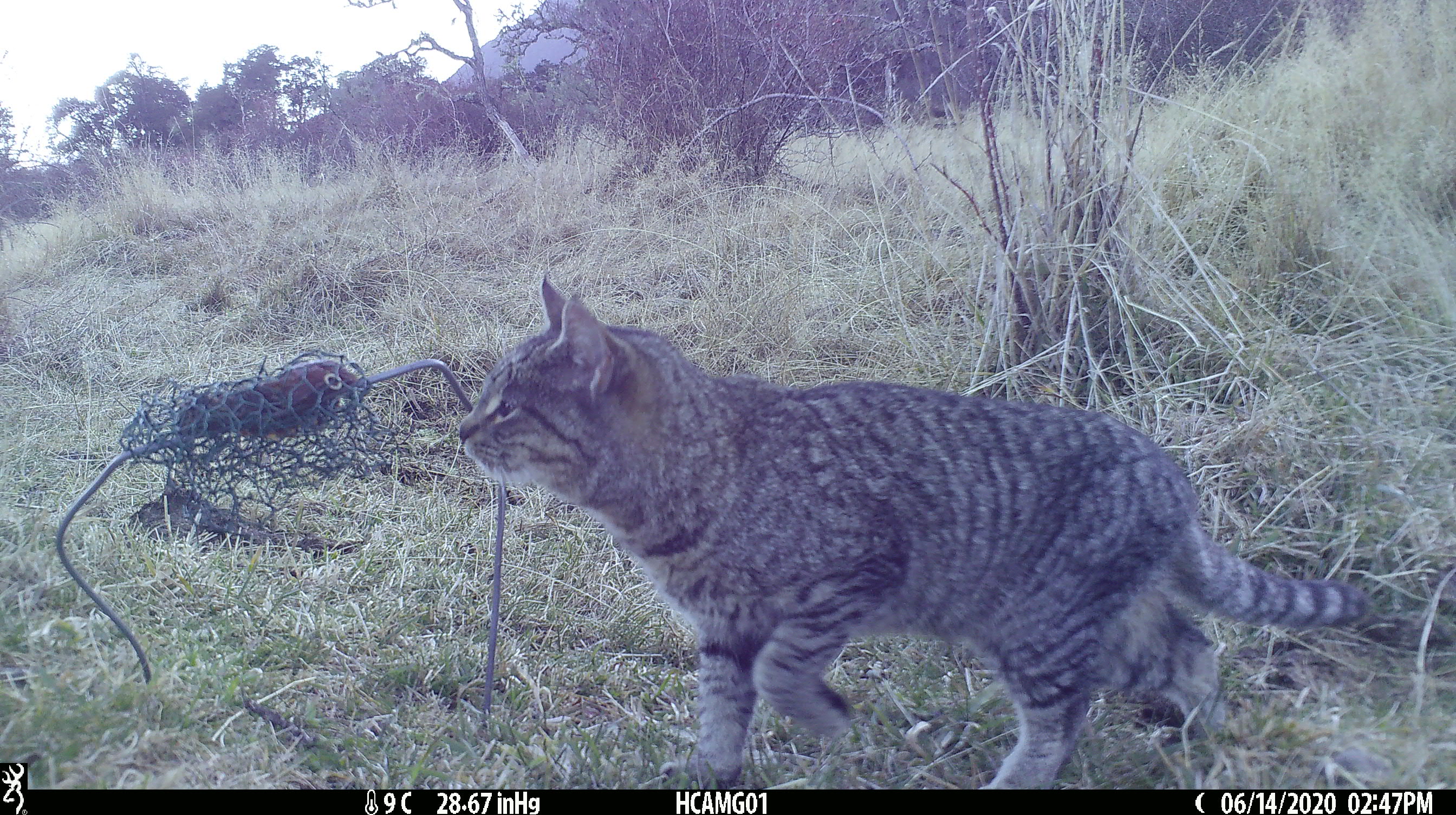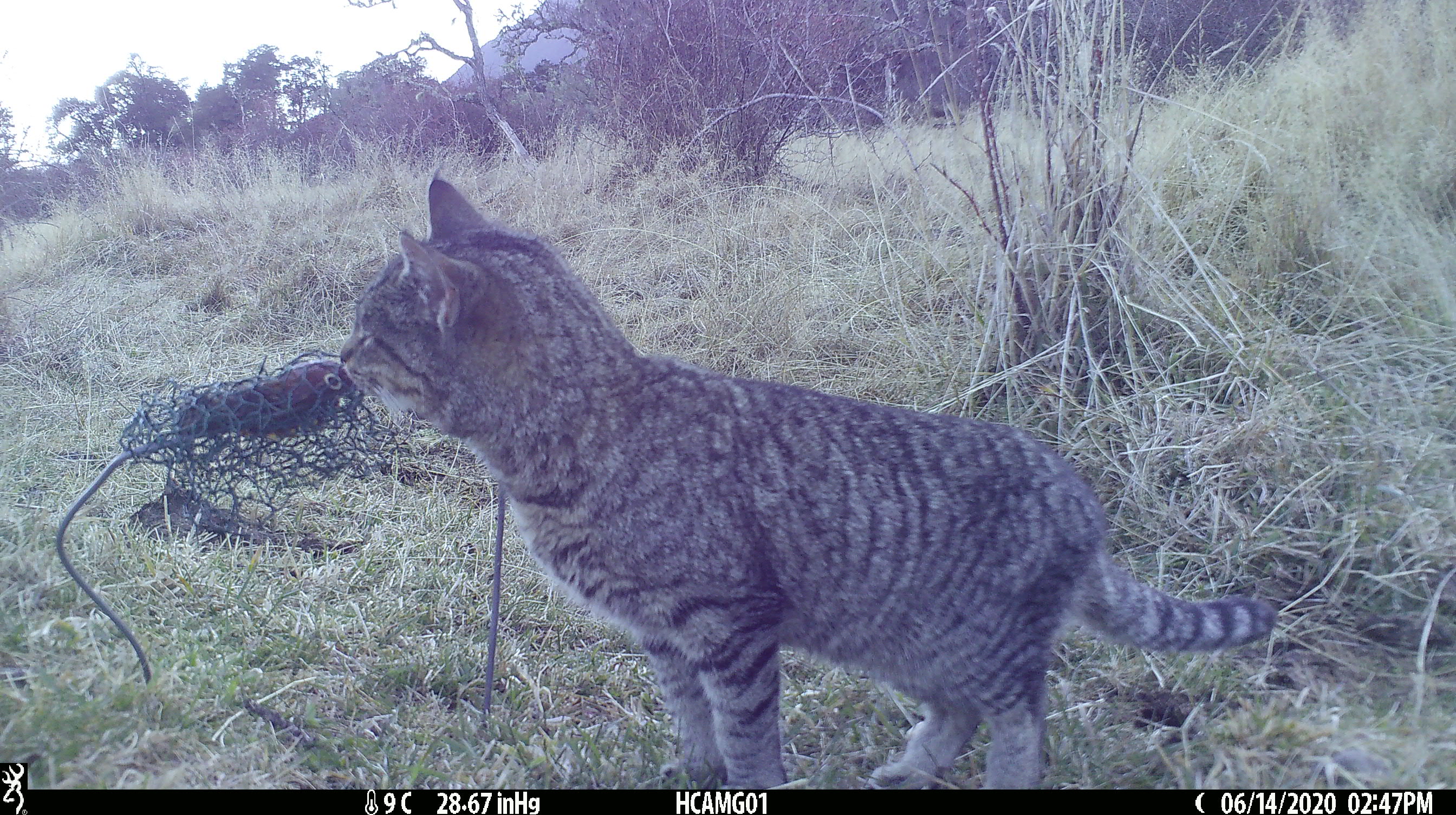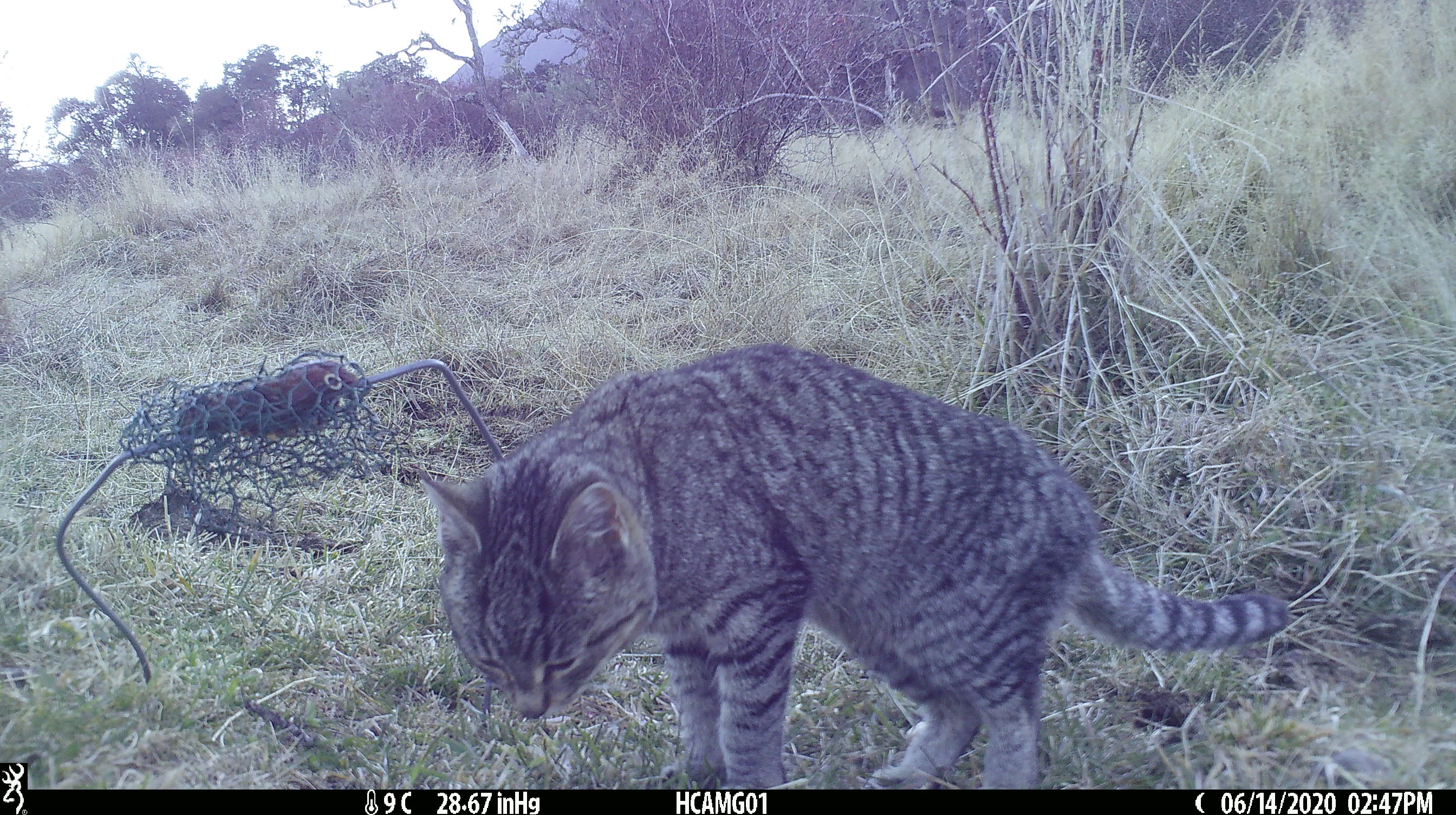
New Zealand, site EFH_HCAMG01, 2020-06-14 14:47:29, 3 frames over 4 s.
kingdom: Animalia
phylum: Chordata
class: Mammalia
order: Carnivora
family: Felidae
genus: Felis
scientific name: Felis catus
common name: domestic cat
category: cat